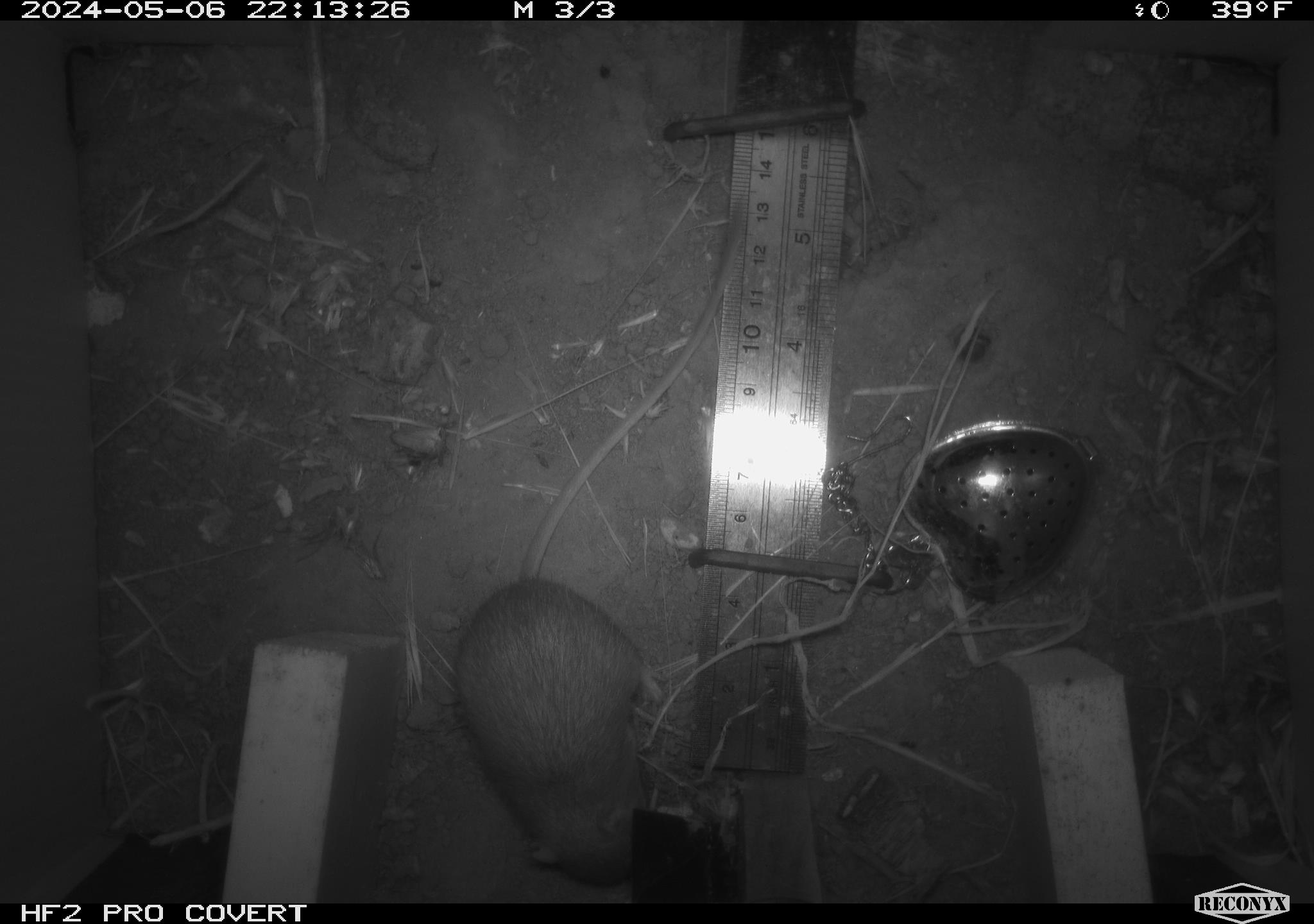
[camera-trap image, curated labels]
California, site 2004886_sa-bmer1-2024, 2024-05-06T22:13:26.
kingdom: Animalia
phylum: Chordata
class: Mammalia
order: Rodentia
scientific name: Rodentia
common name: mouse species